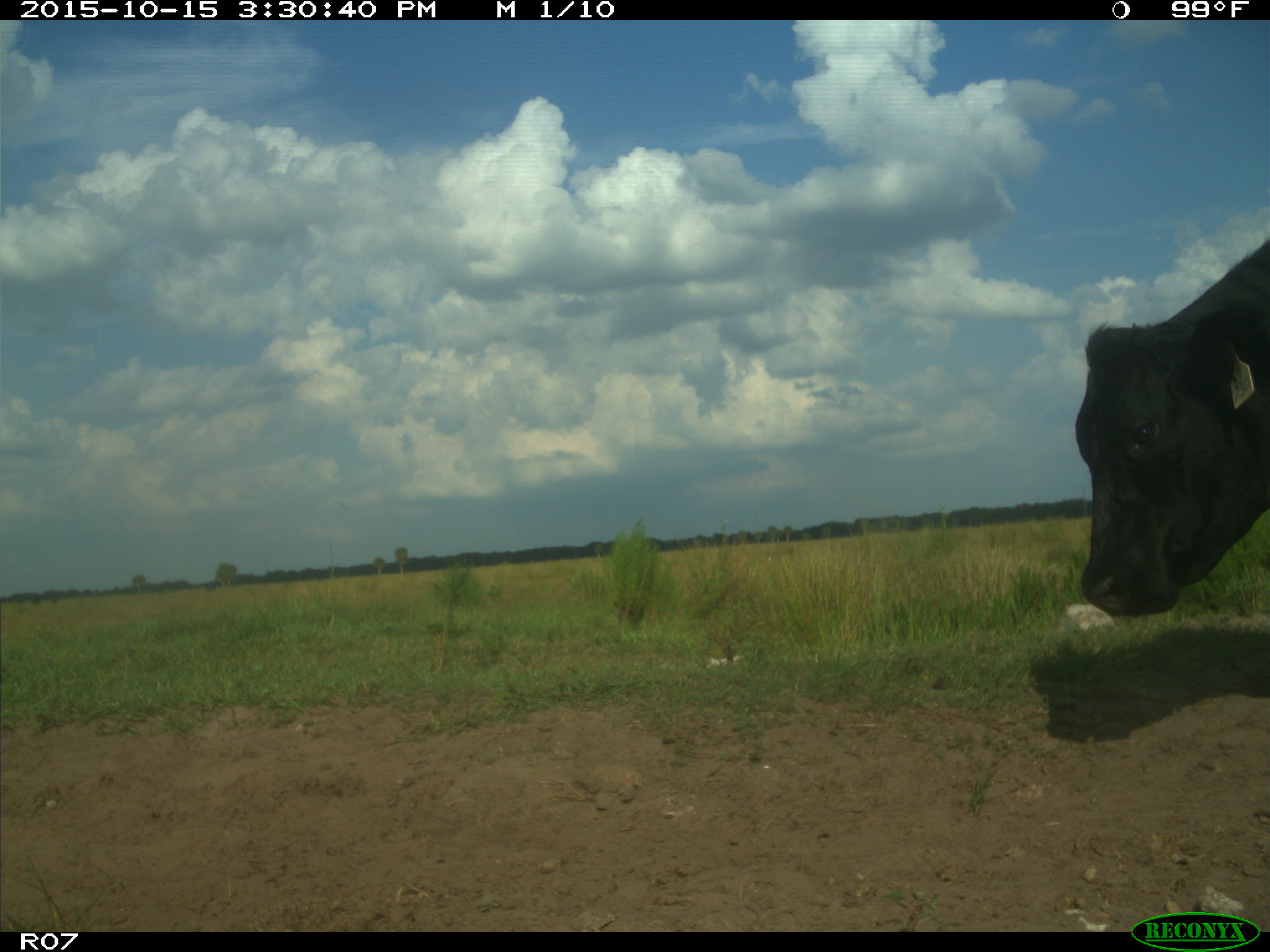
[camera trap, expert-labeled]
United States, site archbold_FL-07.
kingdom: Animalia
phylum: Chordata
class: Mammalia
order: Artiodactyla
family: Bovidae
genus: Bos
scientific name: Bos taurus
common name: domestic cow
Bos taurus (domestic cow).